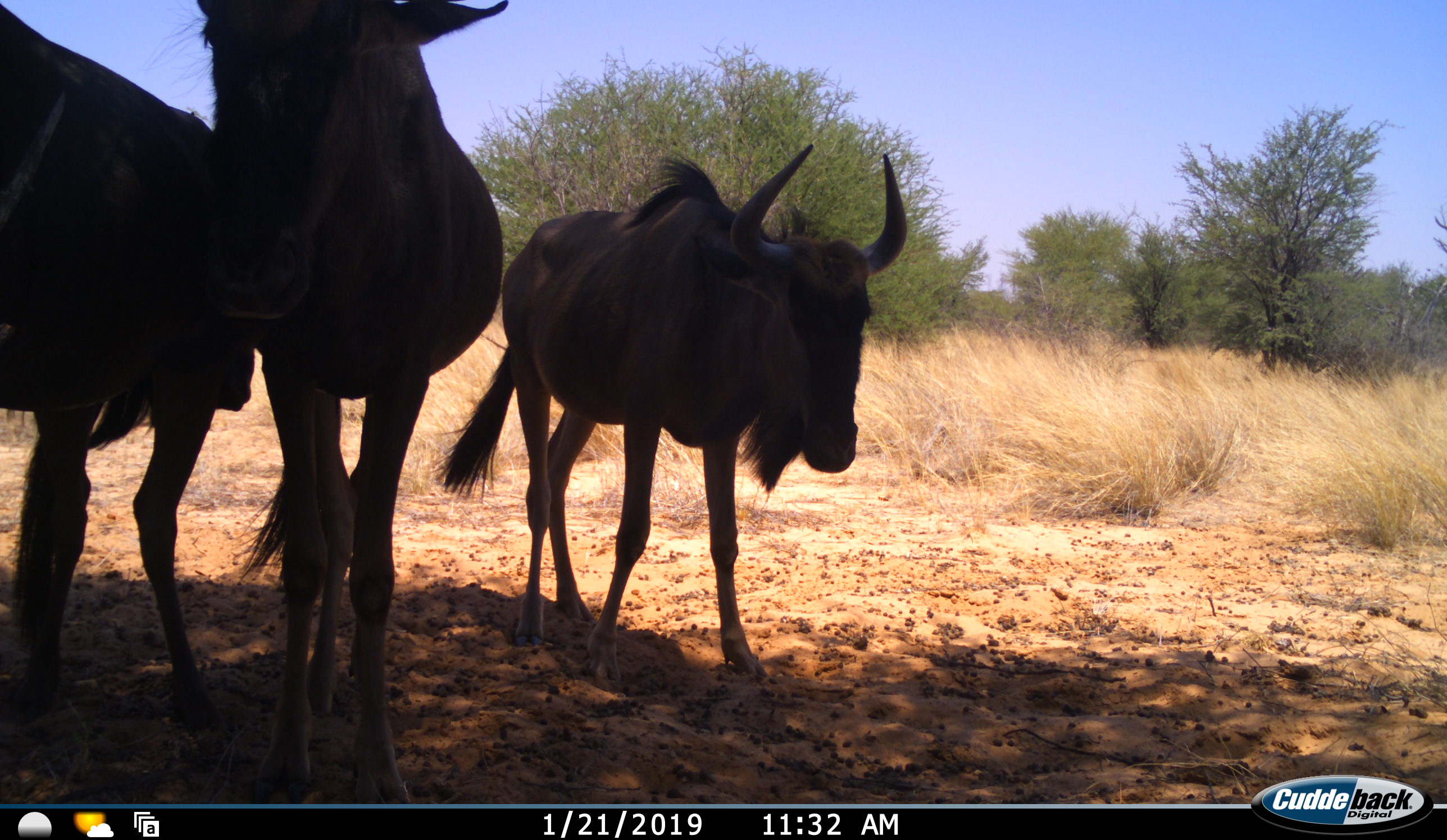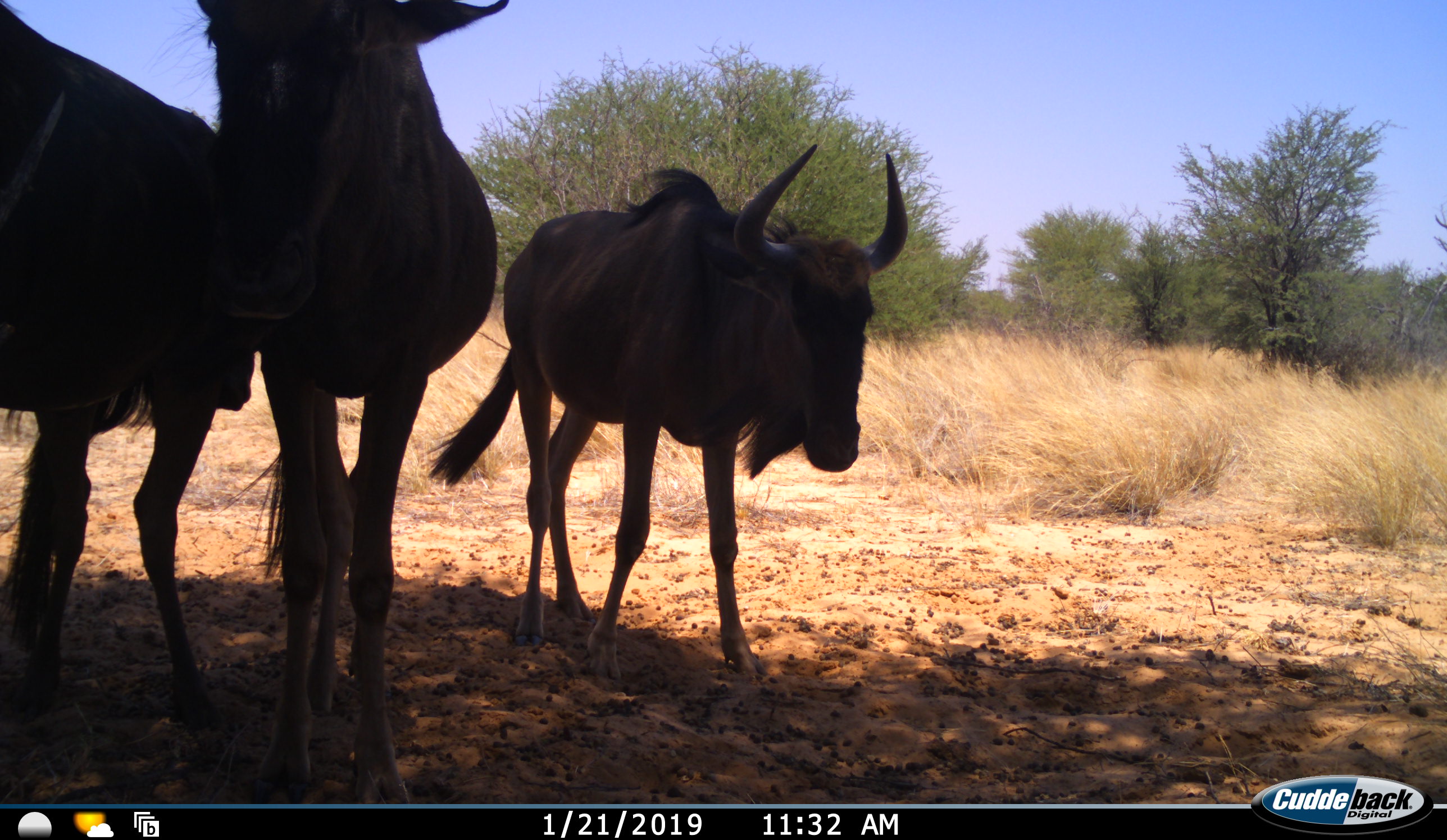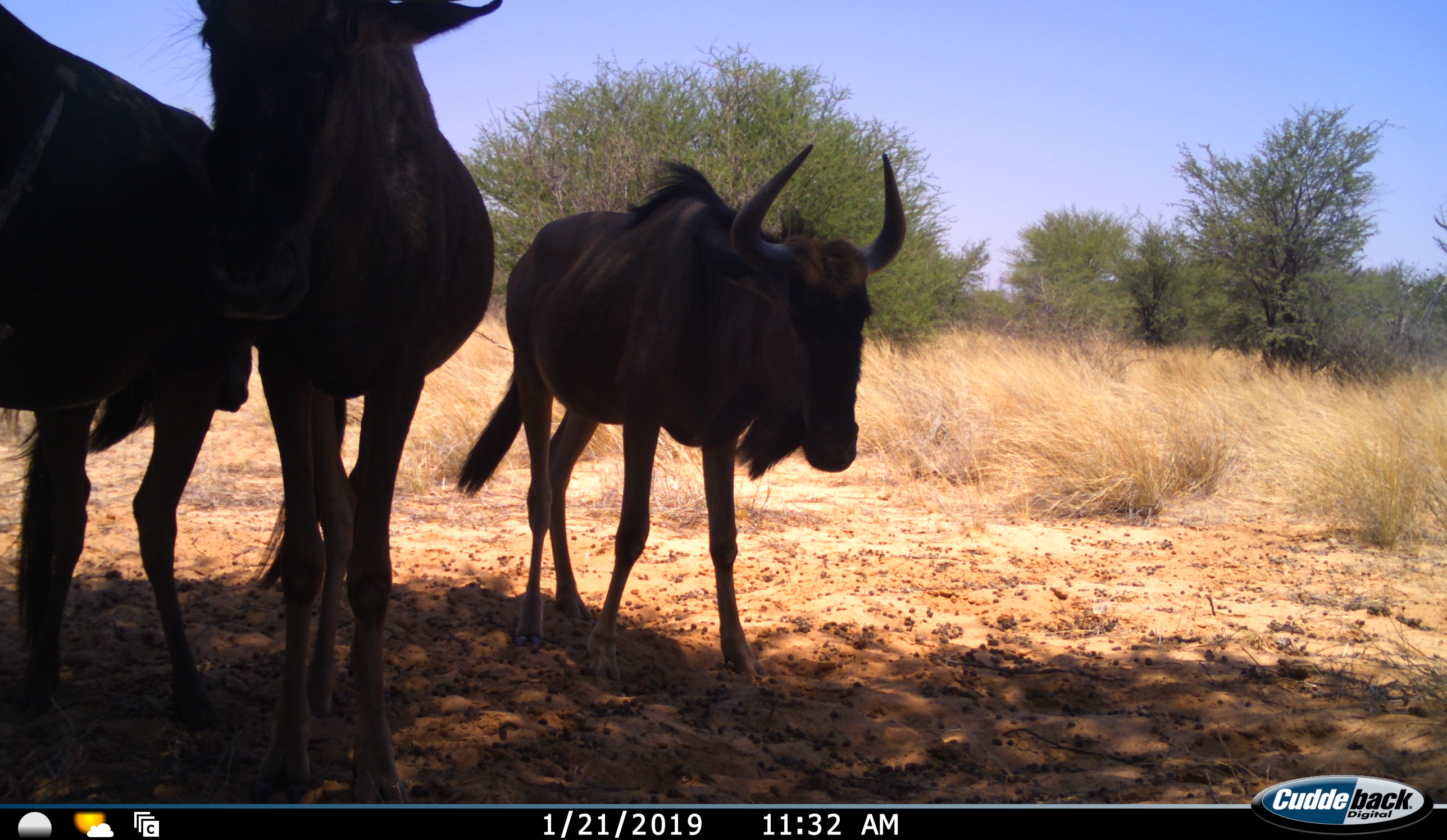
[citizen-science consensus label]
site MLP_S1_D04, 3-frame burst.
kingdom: Animalia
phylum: Chordata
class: Mammalia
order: Artiodactyla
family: Bovidae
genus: Connochaetes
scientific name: Connochaetes taurinus taurinus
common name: blue wildebeest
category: wildebeestblue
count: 3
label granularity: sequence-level